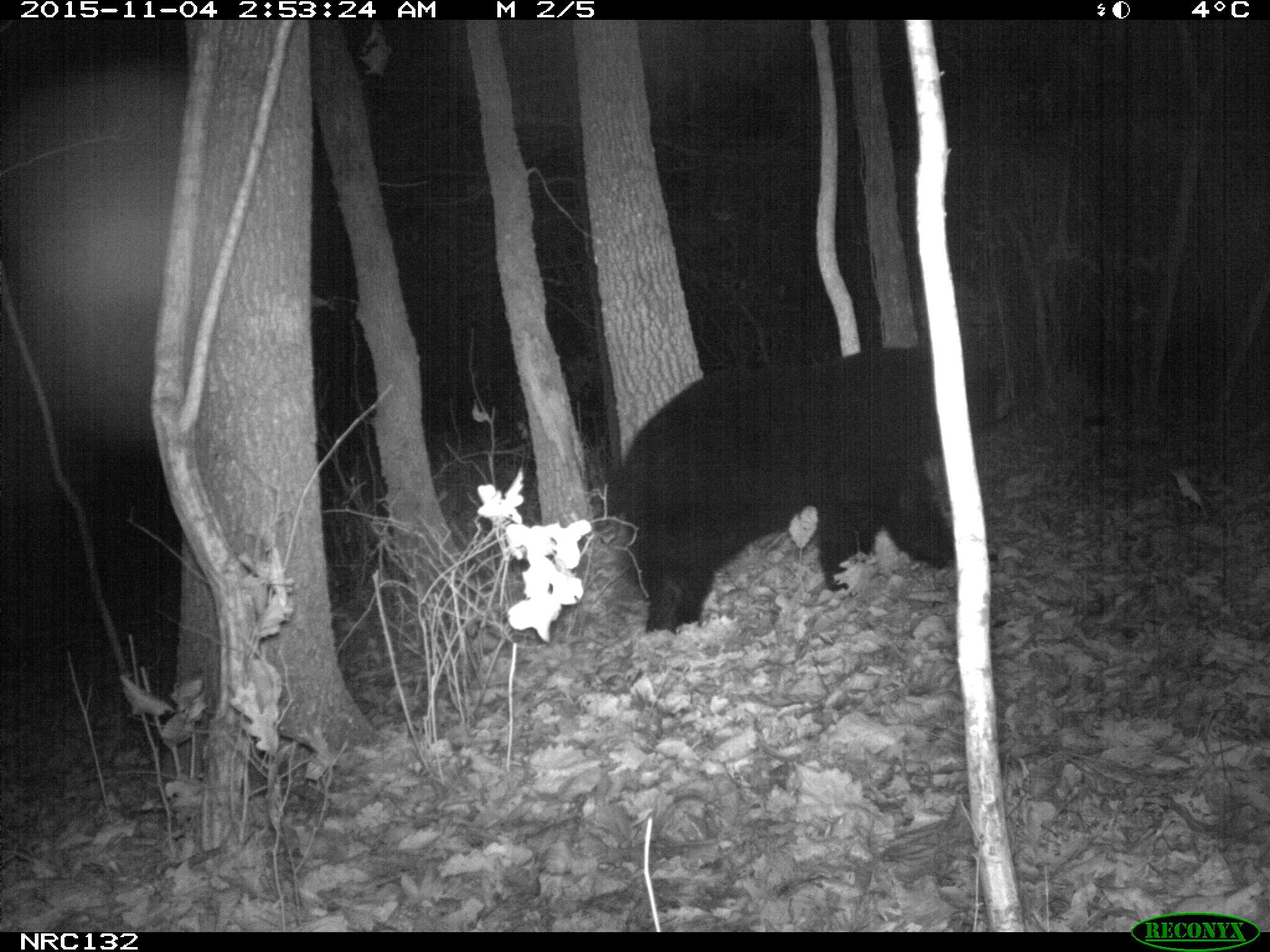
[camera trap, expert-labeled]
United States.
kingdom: Animalia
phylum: Chordata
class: Mammalia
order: Carnivora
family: Ursidae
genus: Ursus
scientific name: Ursus americanus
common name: american black bear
American Black Bear (Ursus americanus).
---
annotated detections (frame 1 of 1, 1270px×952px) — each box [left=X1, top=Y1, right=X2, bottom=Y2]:
American Black Bear: [left=610, top=315, right=1012, bottom=653]